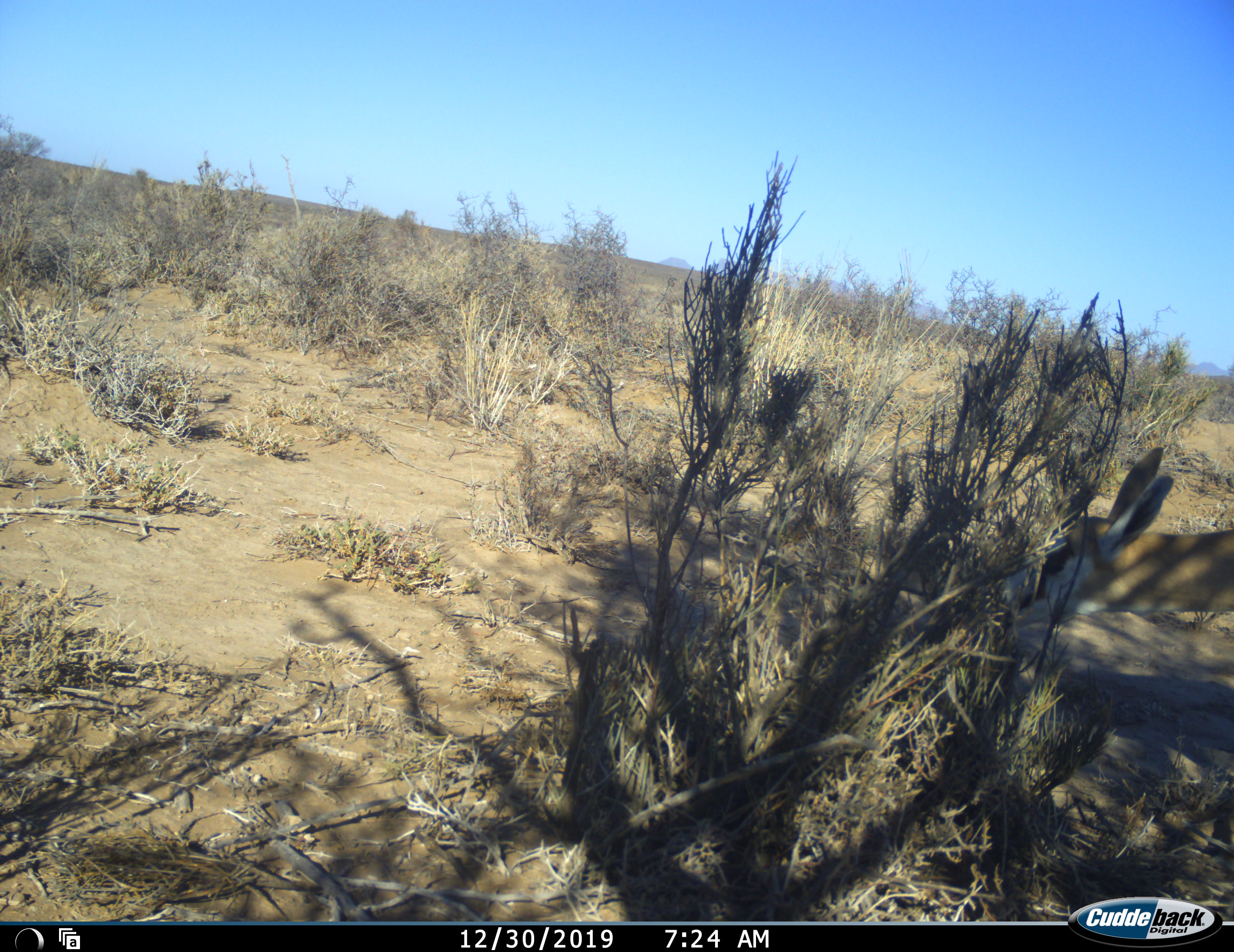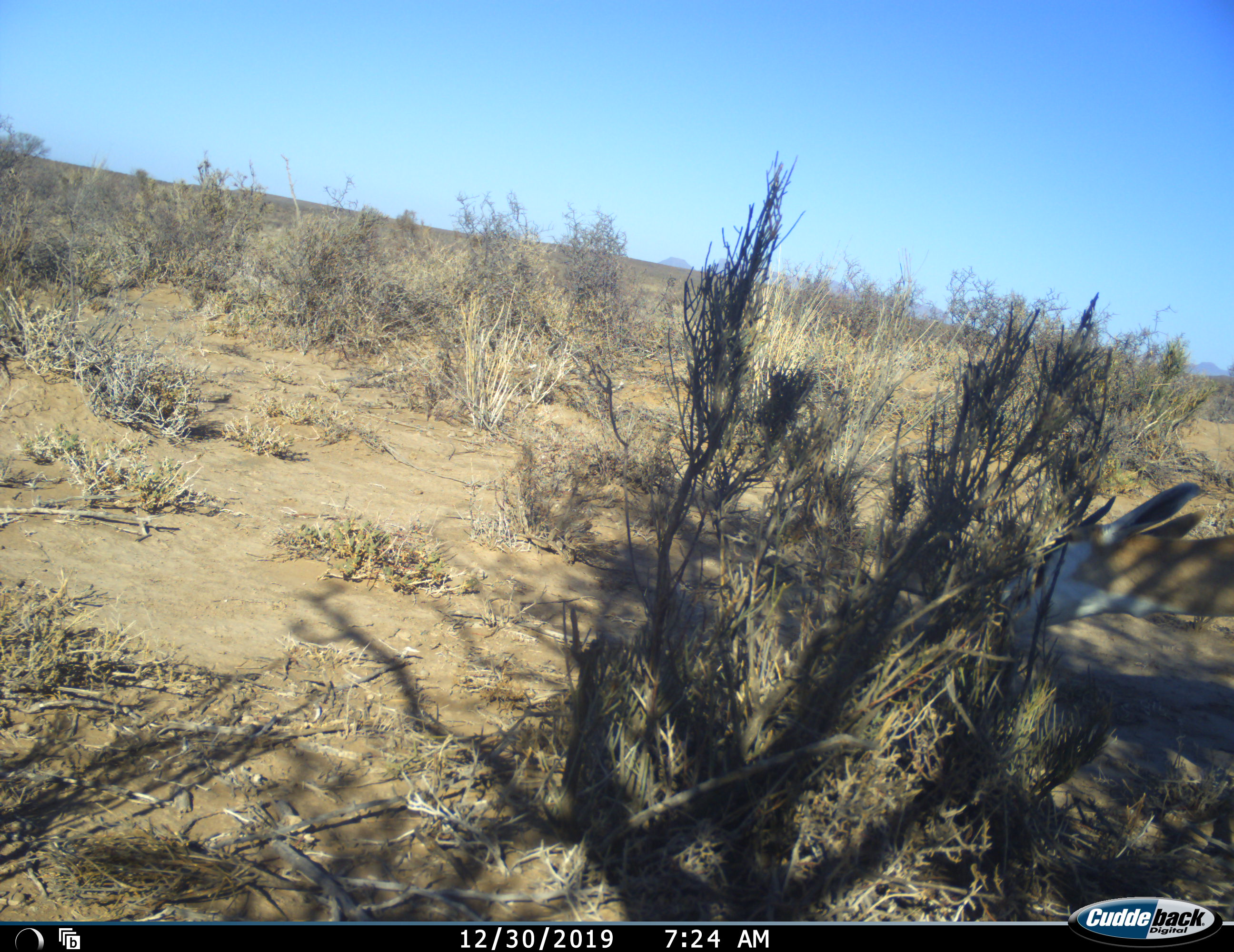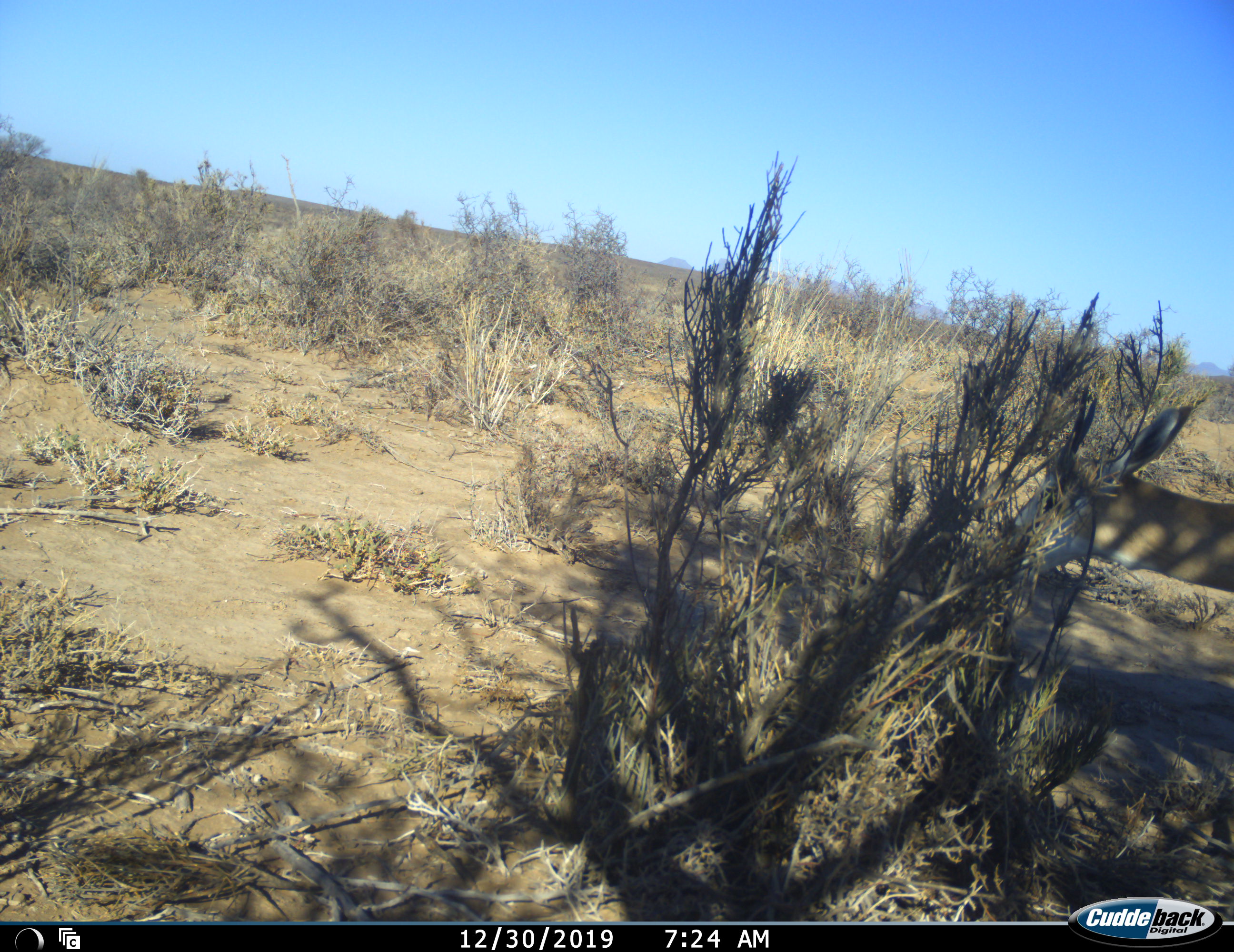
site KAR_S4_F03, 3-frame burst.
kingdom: Animalia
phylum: Chordata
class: Mammalia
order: Artiodactyla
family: Bovidae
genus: Antidorcas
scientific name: Antidorcas marsupialis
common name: springbok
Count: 1.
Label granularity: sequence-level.